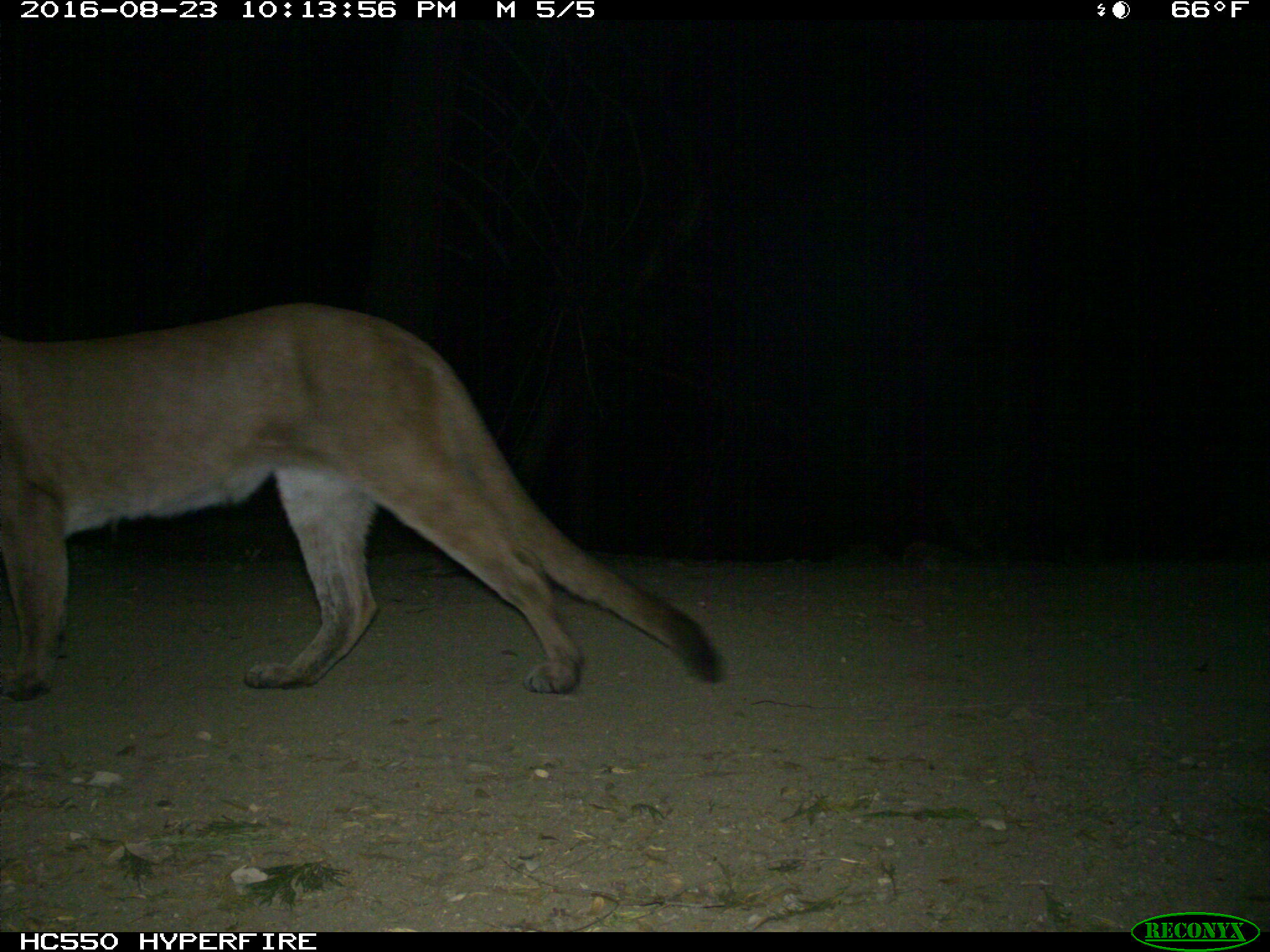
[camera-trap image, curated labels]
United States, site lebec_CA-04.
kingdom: Animalia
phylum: Chordata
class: Mammalia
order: Carnivora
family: Felidae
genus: Puma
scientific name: Puma concolor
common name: mountain lion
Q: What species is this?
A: Puma concolor (mountain lion).